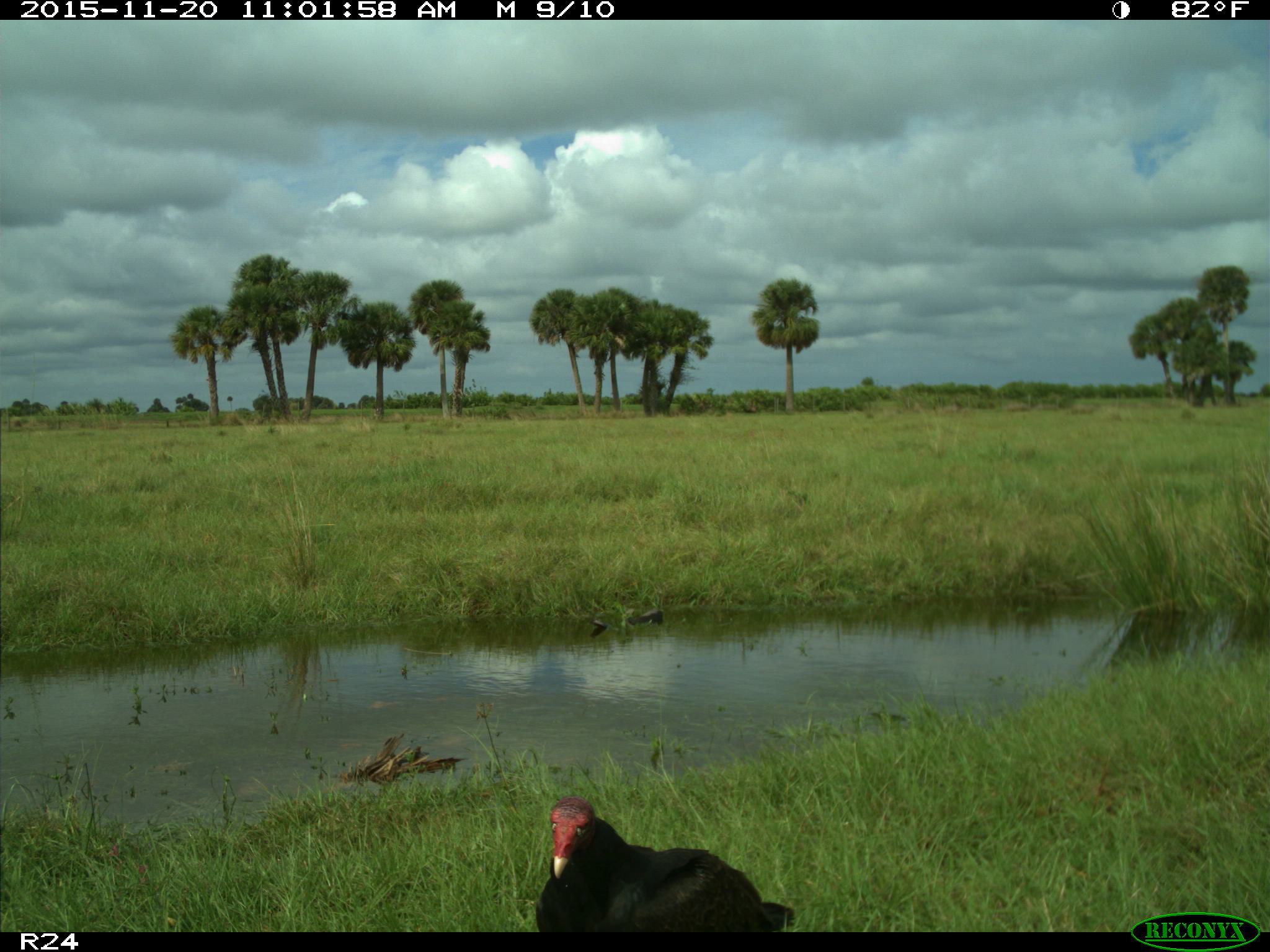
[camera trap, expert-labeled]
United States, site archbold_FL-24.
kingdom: Animalia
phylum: Chordata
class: Aves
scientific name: Aves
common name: birds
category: unidentified bird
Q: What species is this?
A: Unidentified bird (birds) (Aves).